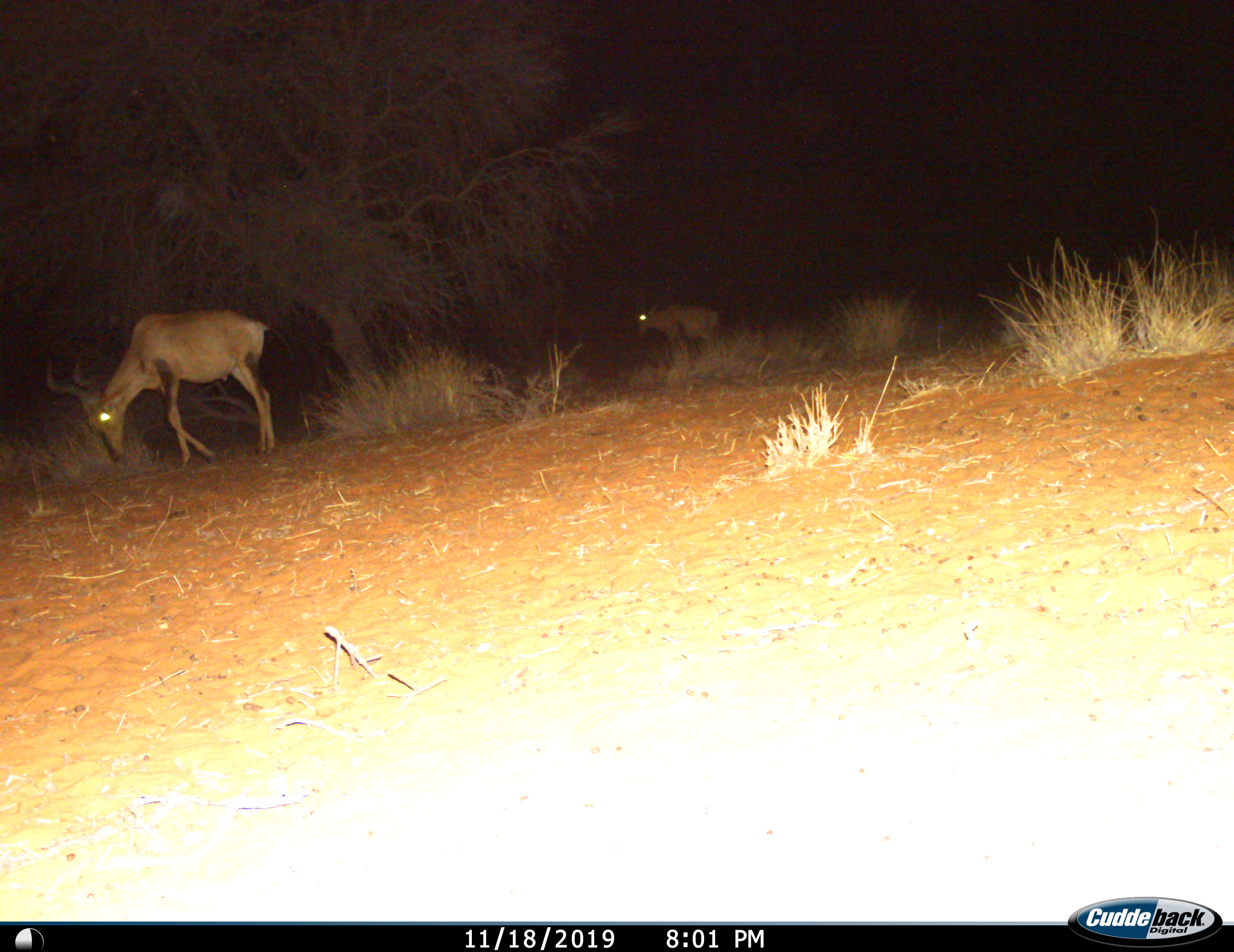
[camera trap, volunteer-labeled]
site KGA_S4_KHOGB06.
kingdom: Animalia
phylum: Chordata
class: Mammalia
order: Artiodactyla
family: Bovidae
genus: Alcelaphus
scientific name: Alcelaphus buselaphus caama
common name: red hartebeest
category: hartebeestred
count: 2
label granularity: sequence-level